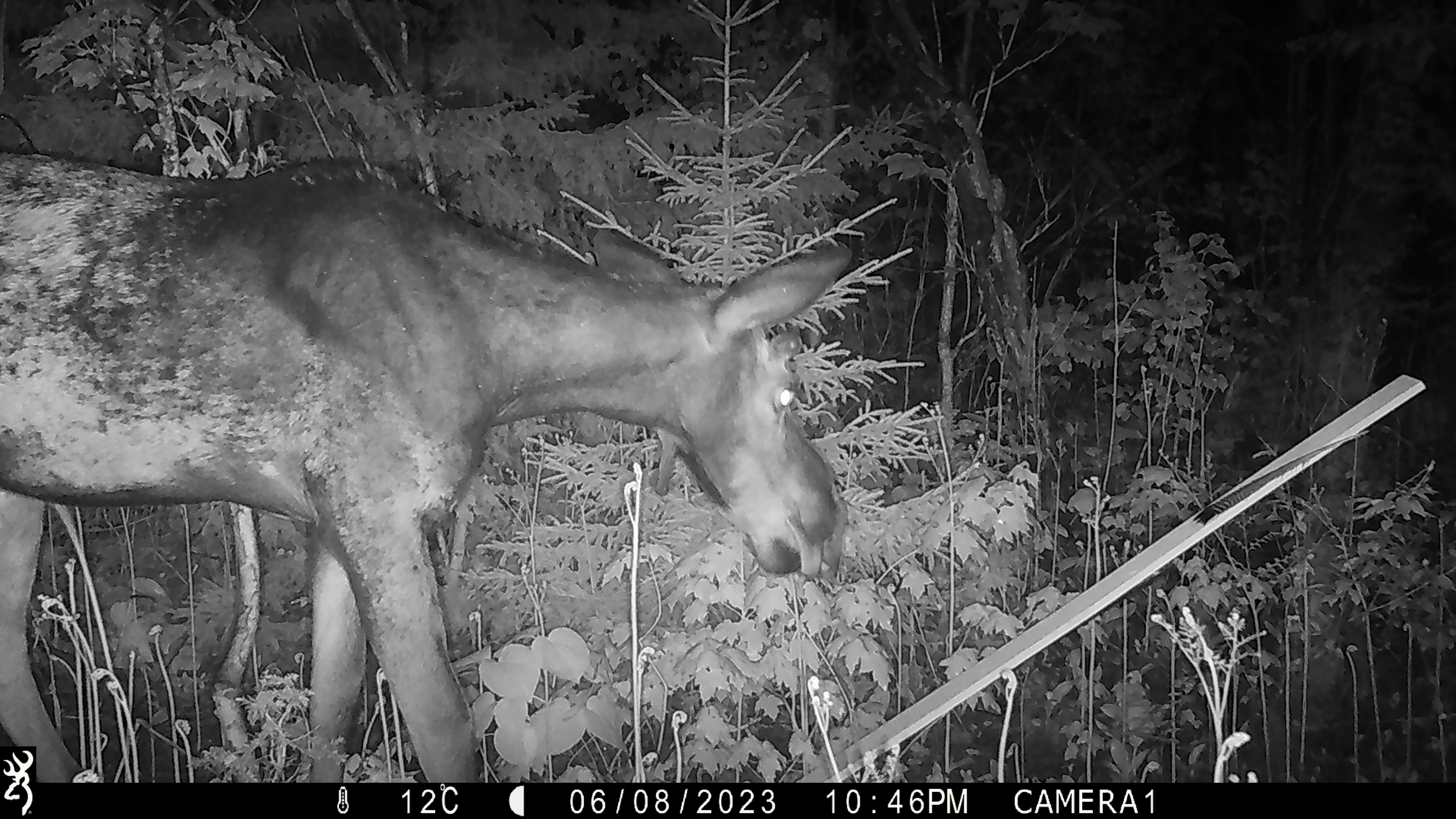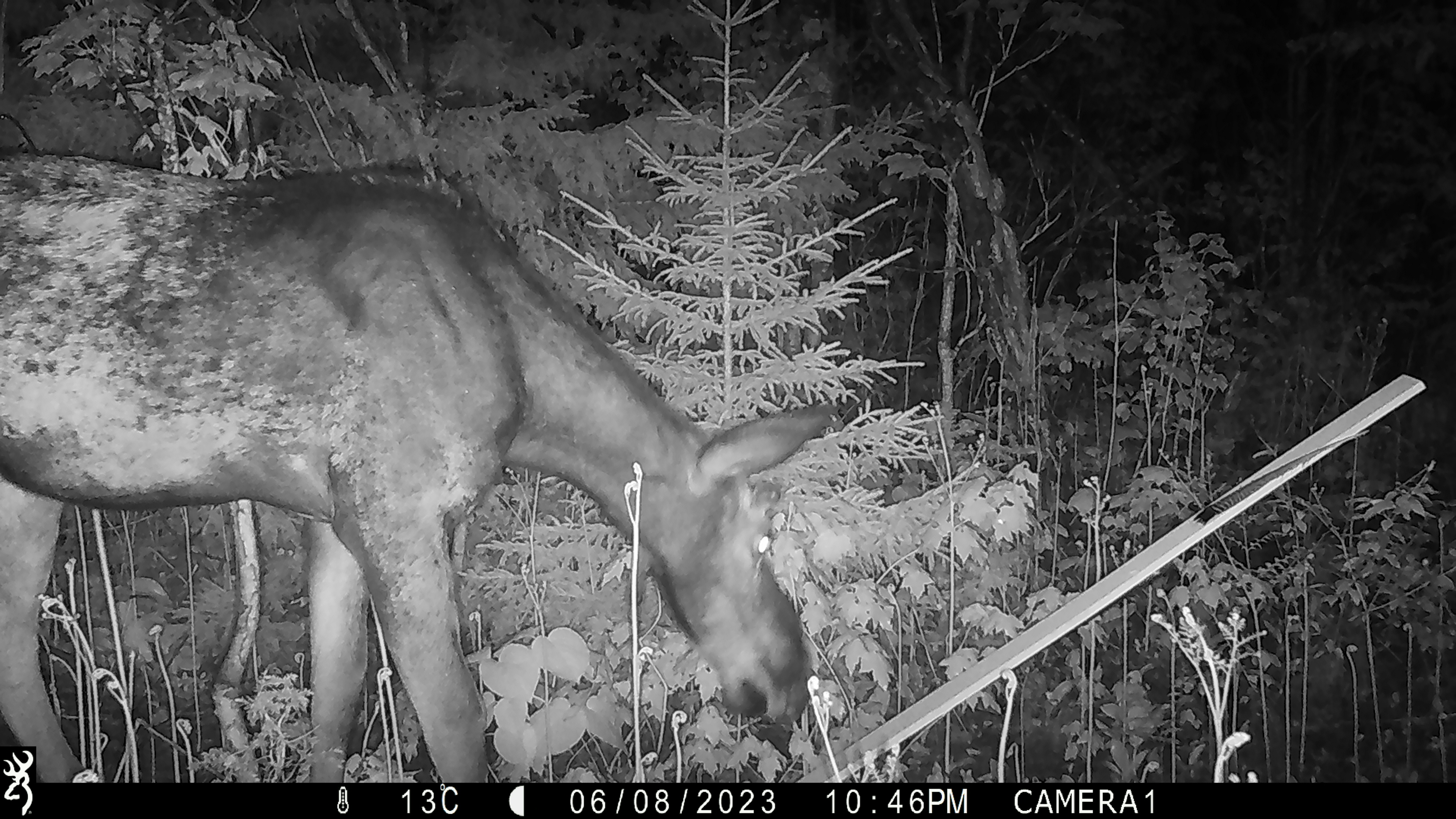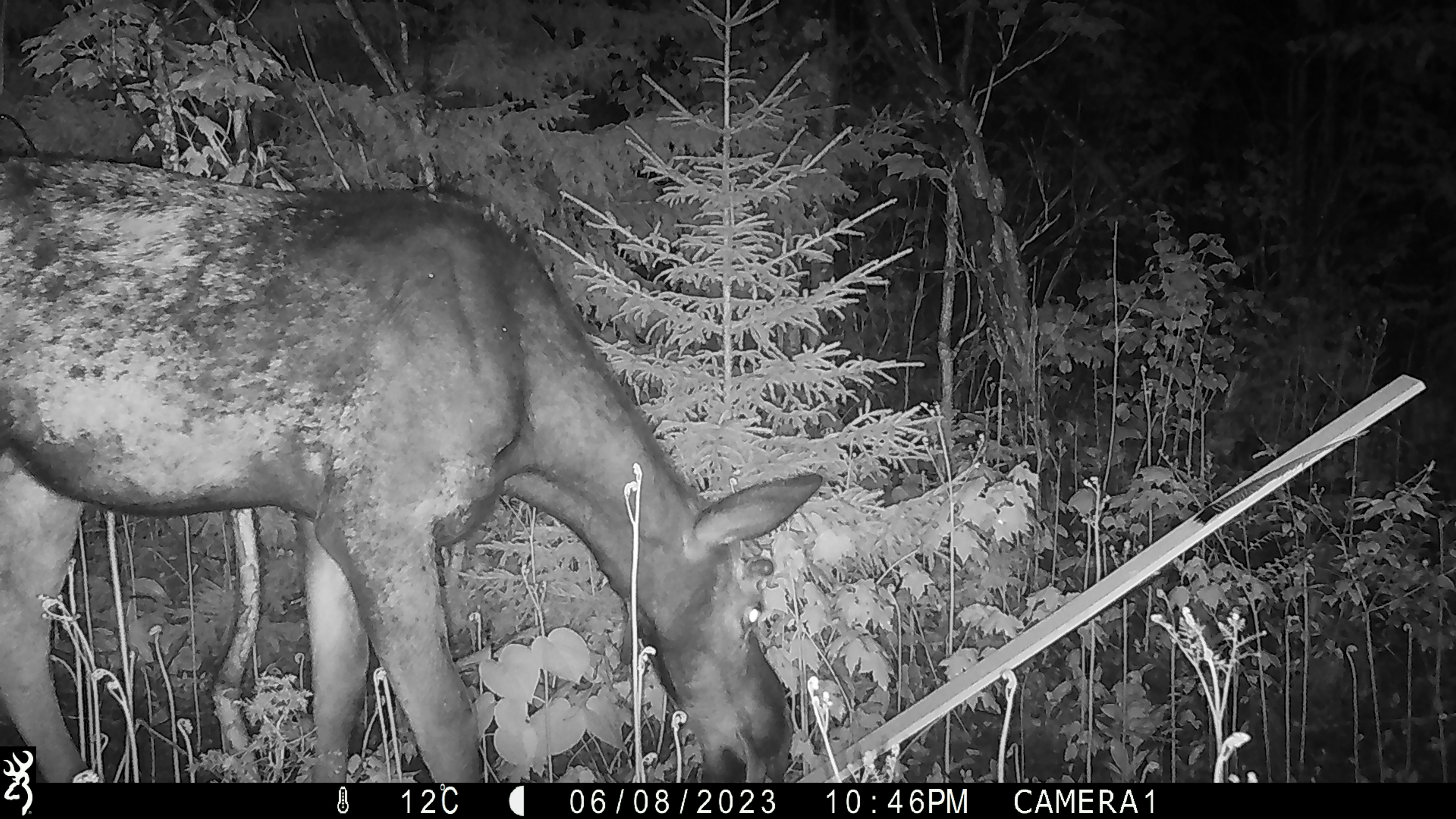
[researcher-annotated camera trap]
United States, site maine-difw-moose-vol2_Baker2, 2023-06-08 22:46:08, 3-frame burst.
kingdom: Animalia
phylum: Chordata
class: Mammalia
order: Artiodactyla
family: Cervidae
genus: Alces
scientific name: Alces alces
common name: moose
Moose (Alces alces).